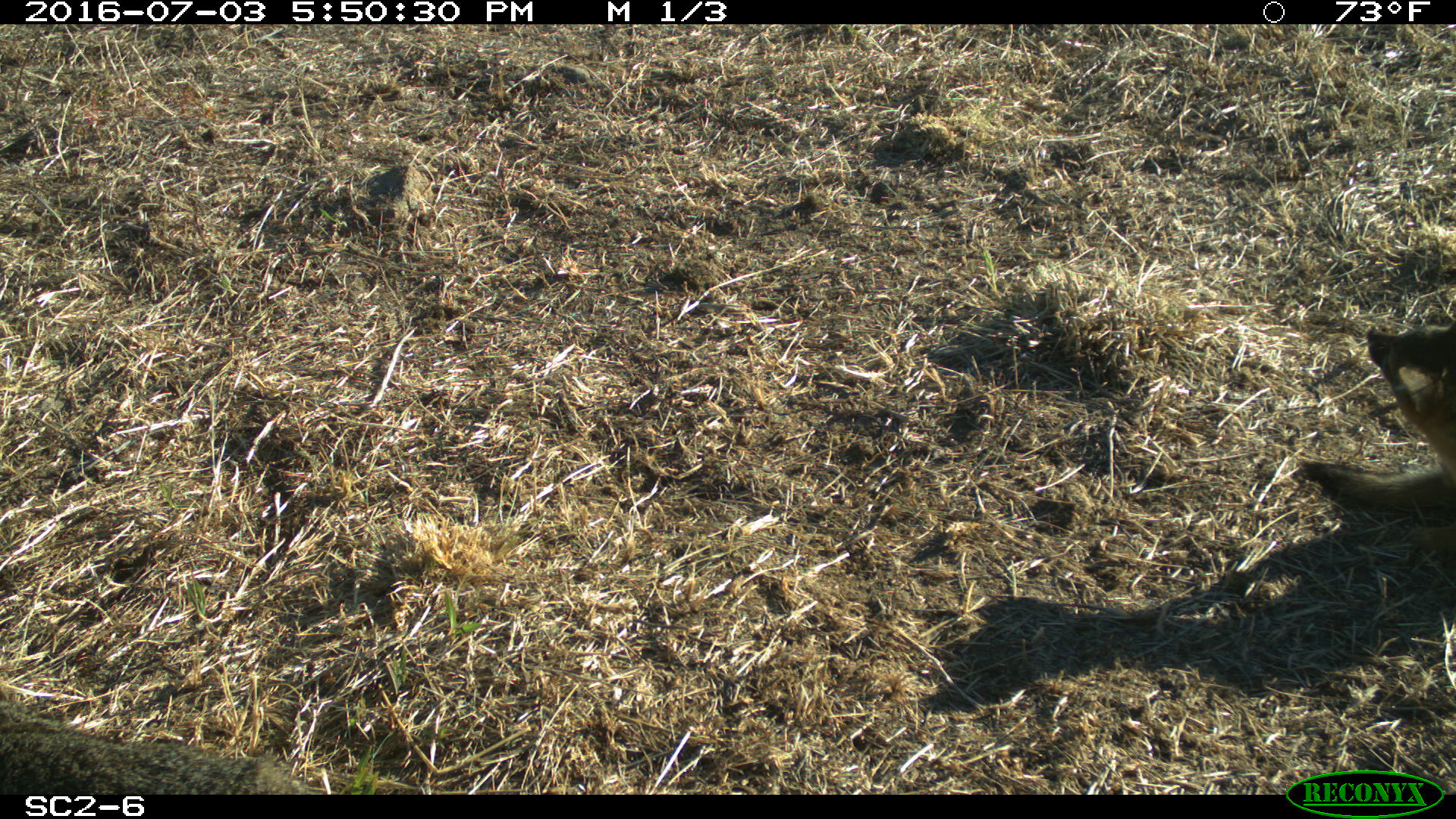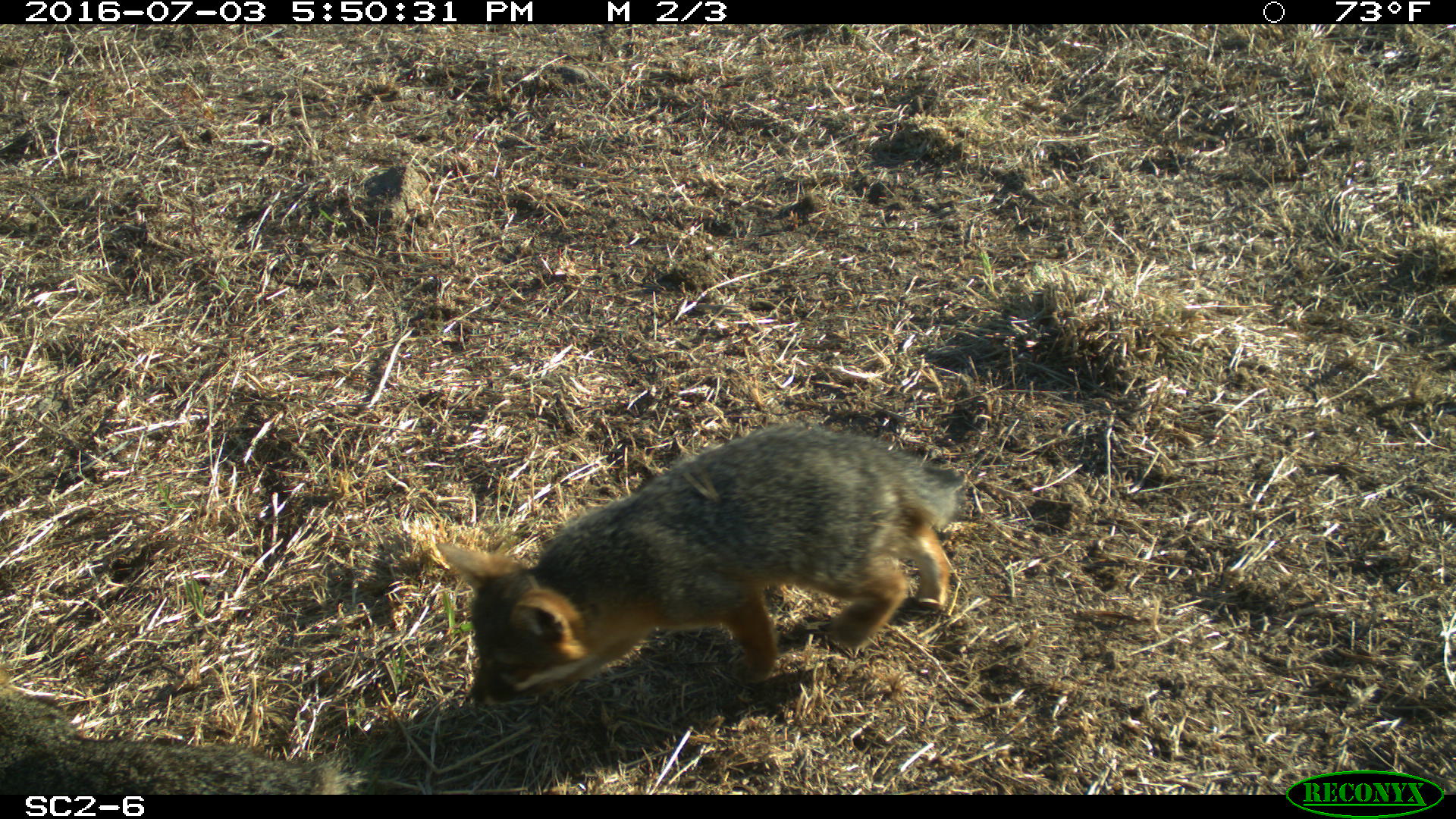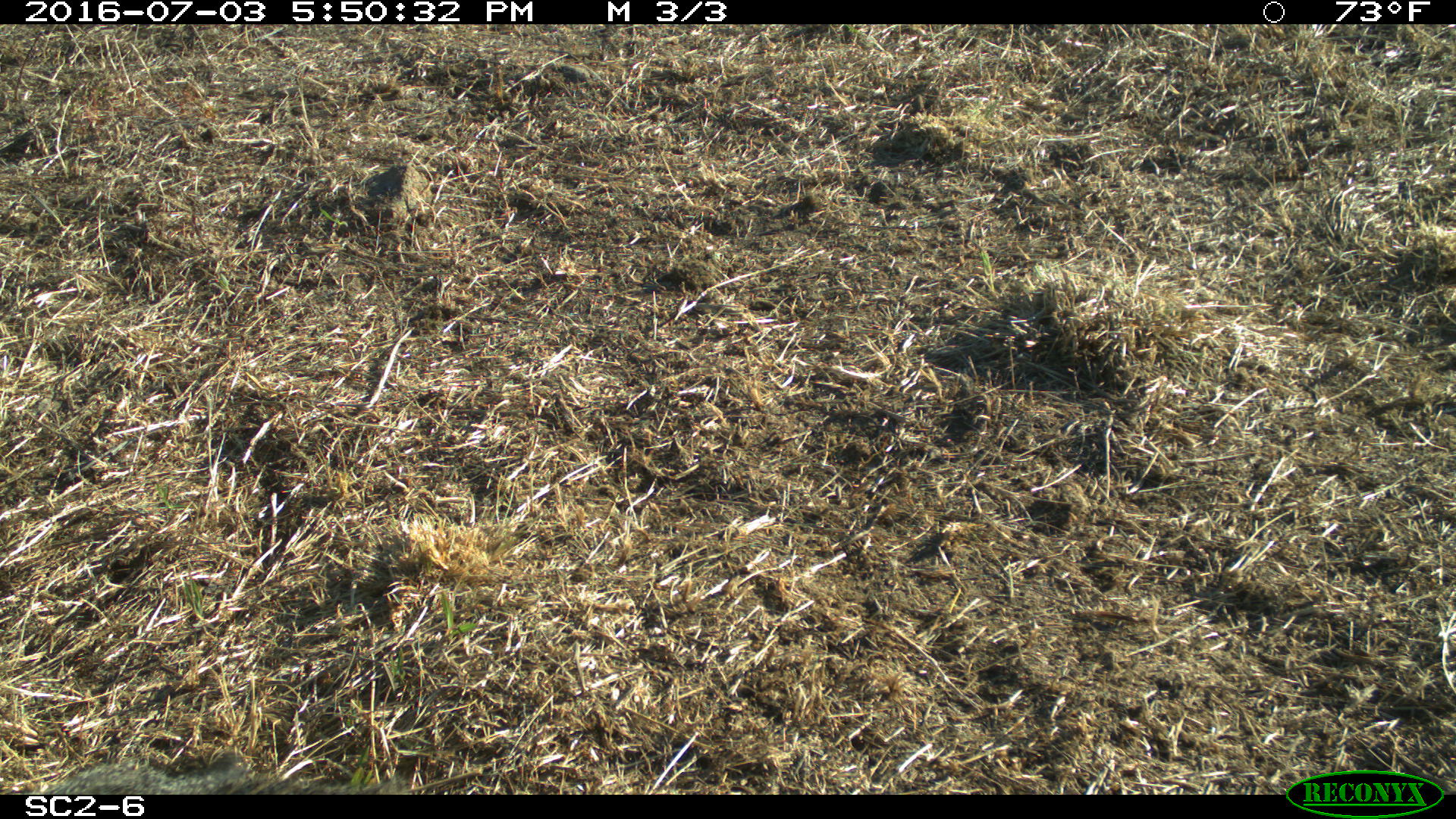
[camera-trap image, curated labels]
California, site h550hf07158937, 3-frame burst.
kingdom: Animalia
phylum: Chordata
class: Mammalia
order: Carnivora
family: Canidae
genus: Urocyon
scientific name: Urocyon littoralis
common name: island fox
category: fox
Fox (island fox) (Urocyon littoralis).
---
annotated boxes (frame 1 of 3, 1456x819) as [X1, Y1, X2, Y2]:
fox: [1298, 318, 1455, 560]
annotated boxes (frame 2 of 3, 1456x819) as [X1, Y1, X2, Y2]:
fox: [435, 421, 965, 705]; [0, 684, 366, 795]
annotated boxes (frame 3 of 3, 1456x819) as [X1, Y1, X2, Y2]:
fox: [22, 764, 410, 794]